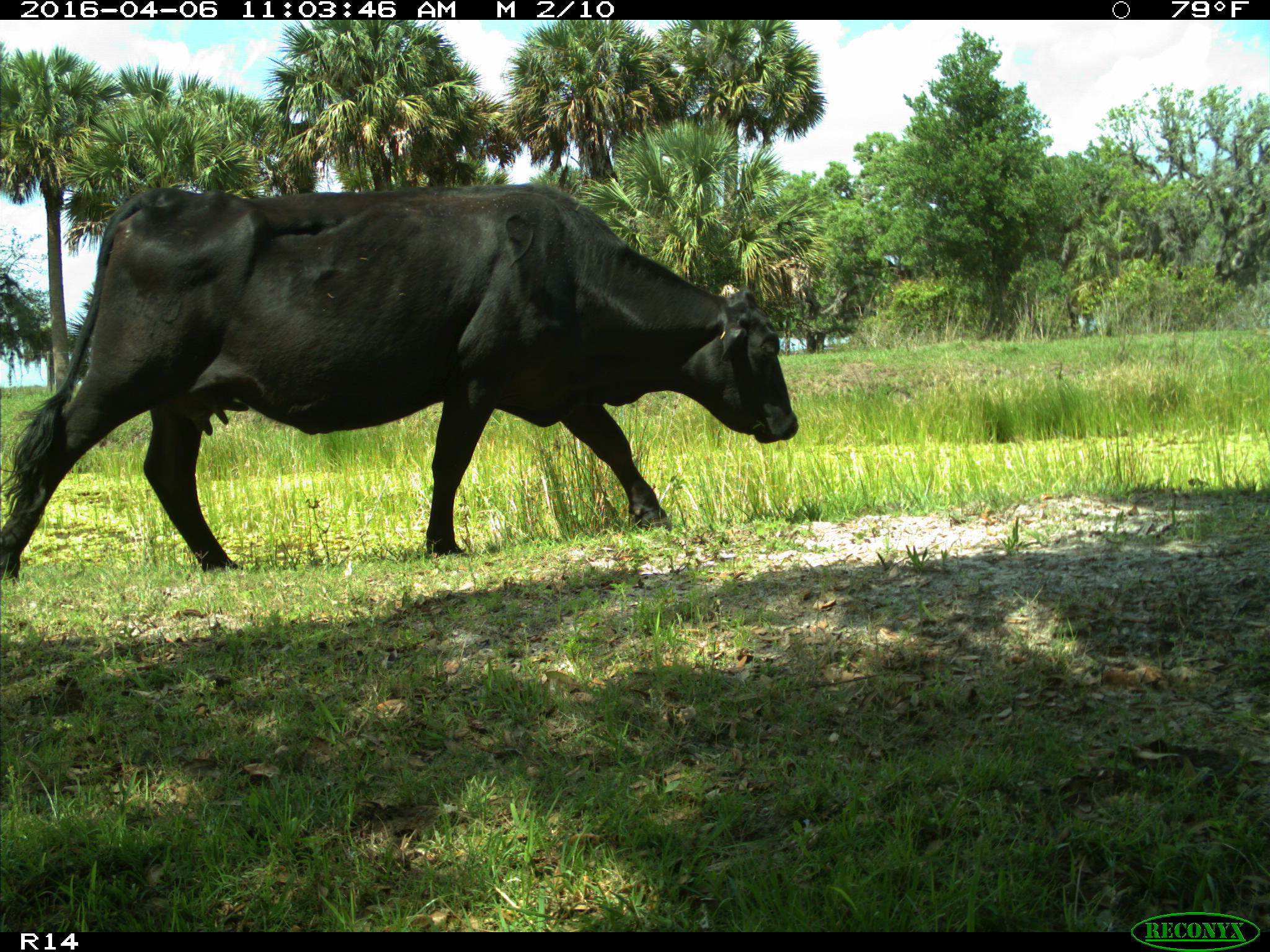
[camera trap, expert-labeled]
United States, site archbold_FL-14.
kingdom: Animalia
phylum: Chordata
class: Mammalia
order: Artiodactyla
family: Bovidae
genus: Bos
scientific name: Bos taurus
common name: domestic cow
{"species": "Bos taurus (domestic cow)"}